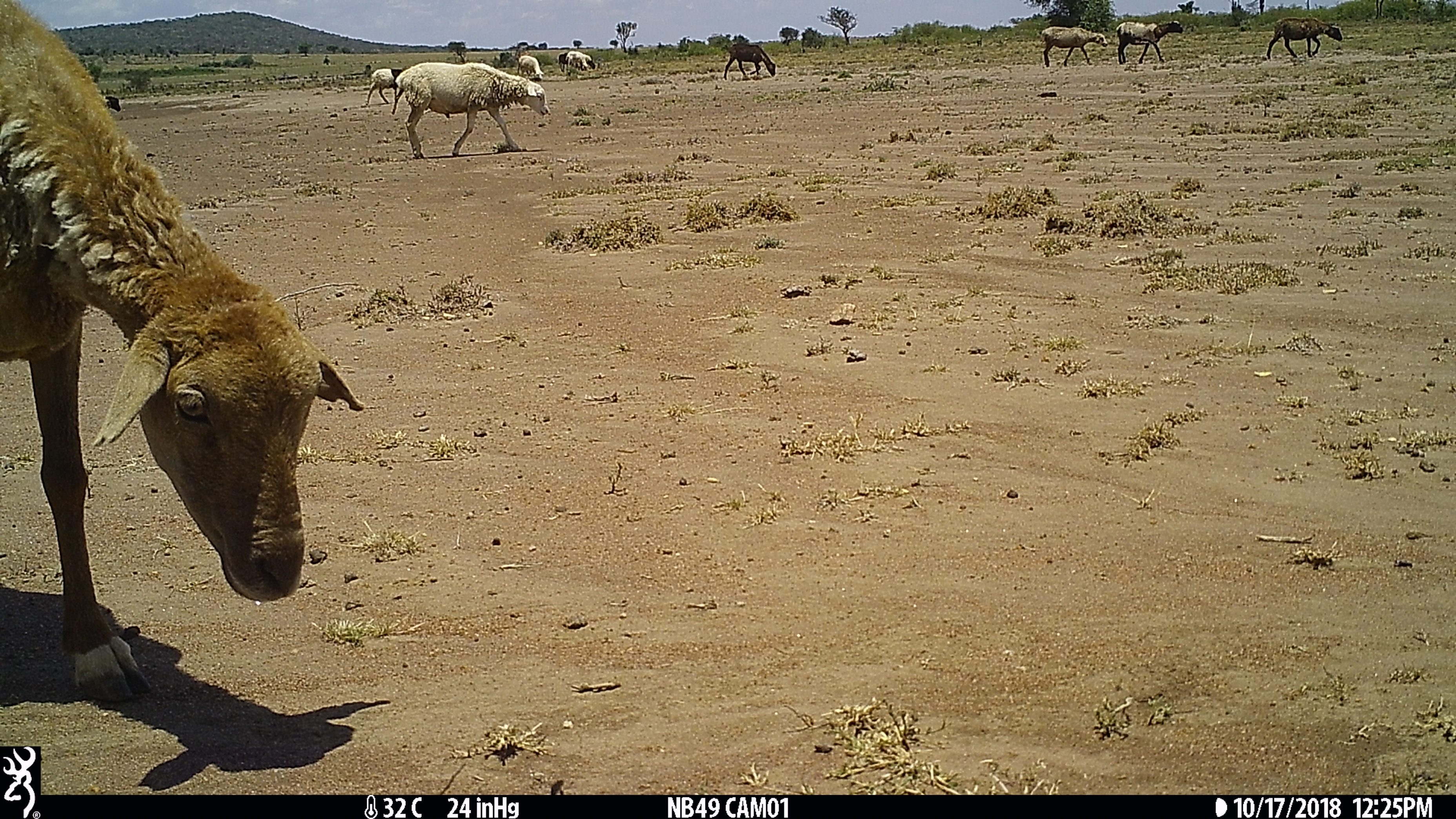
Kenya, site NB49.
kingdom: Animalia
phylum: Chordata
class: Mammalia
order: Artiodactyla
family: Bovidae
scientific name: Bovidae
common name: sheep or goat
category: shoat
Shoat (sheep or goat) (Bovidae).